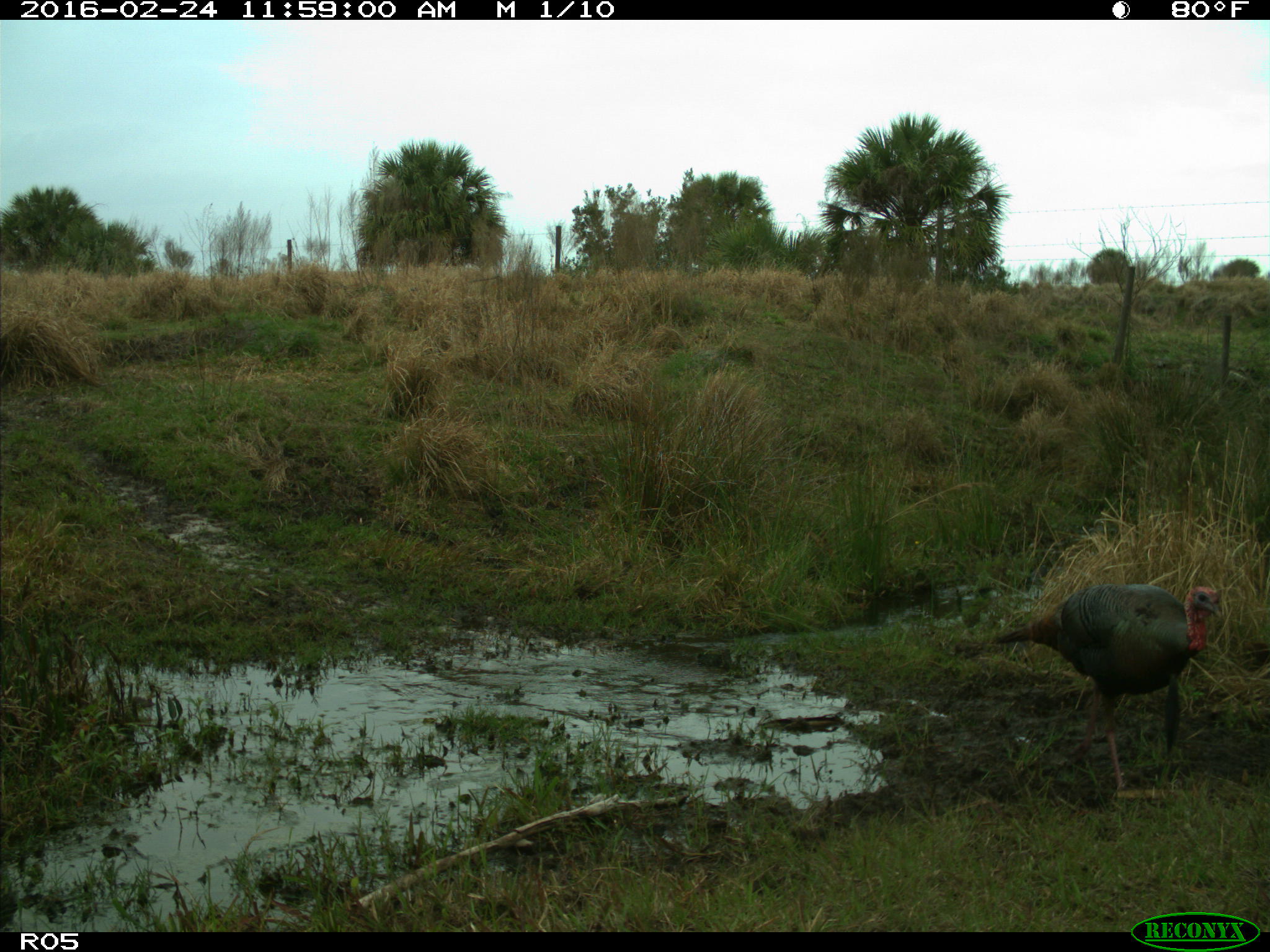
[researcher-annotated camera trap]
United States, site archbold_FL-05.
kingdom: Animalia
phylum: Chordata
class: Aves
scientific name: Aves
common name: birds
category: unidentified bird